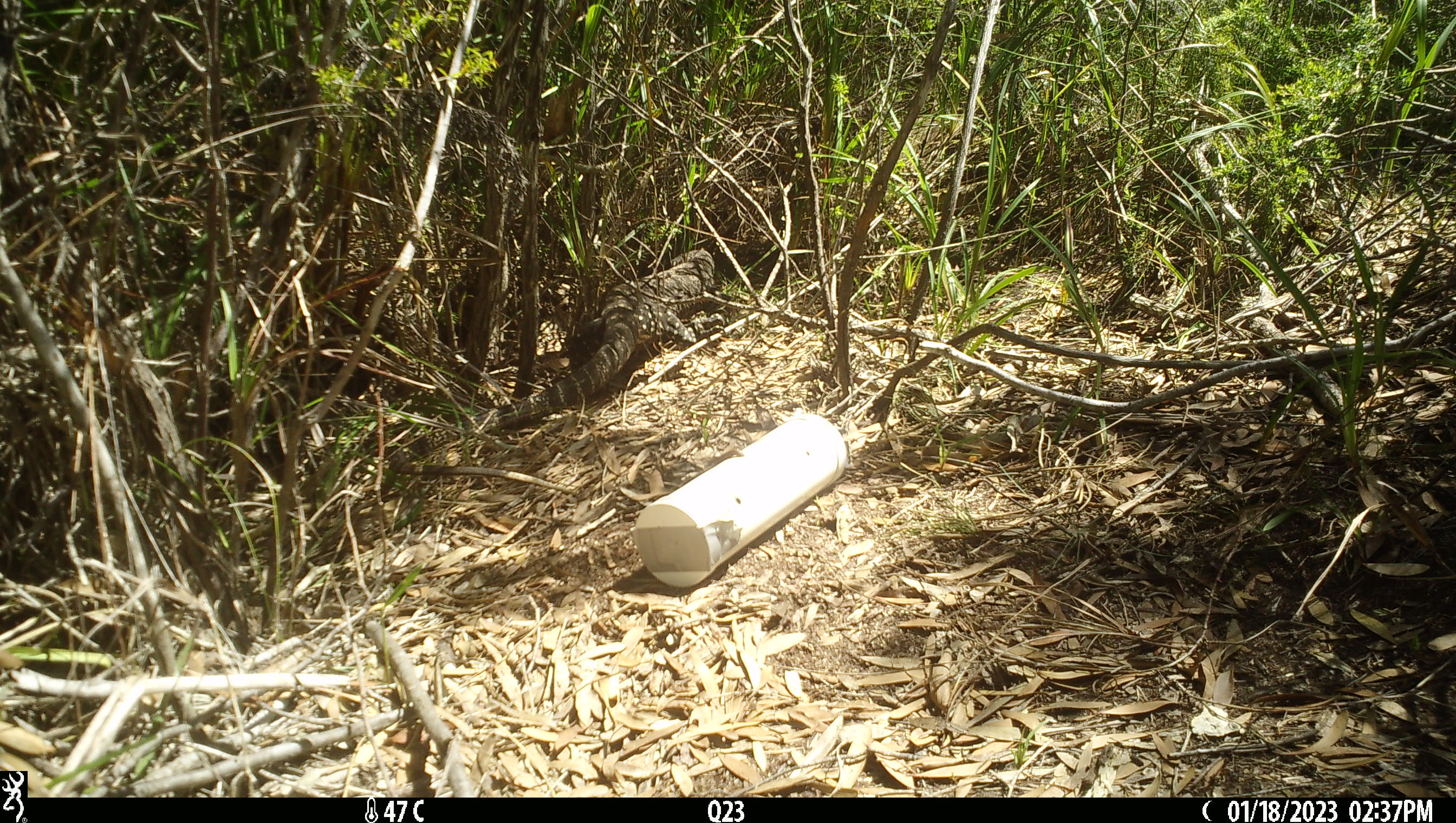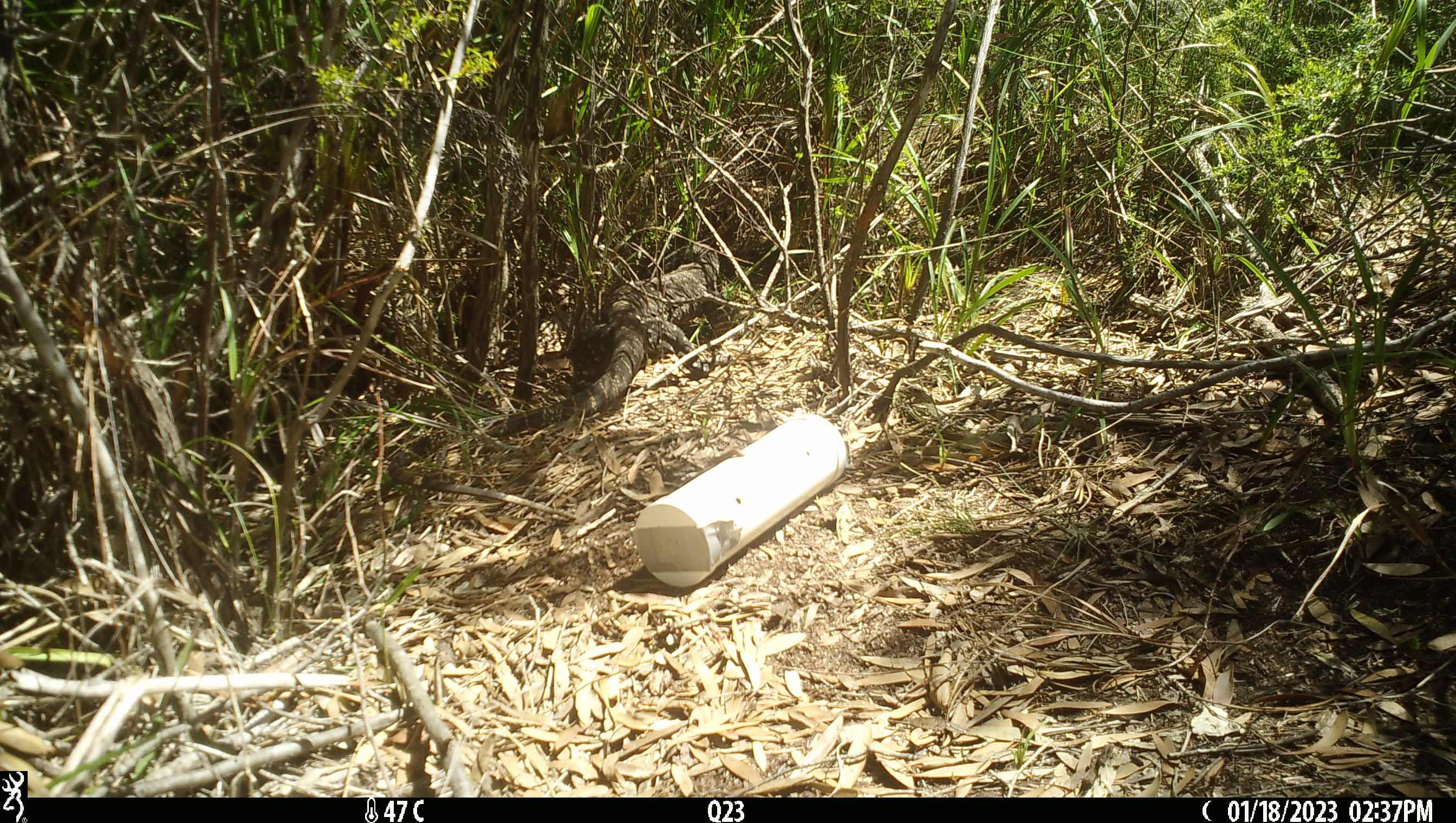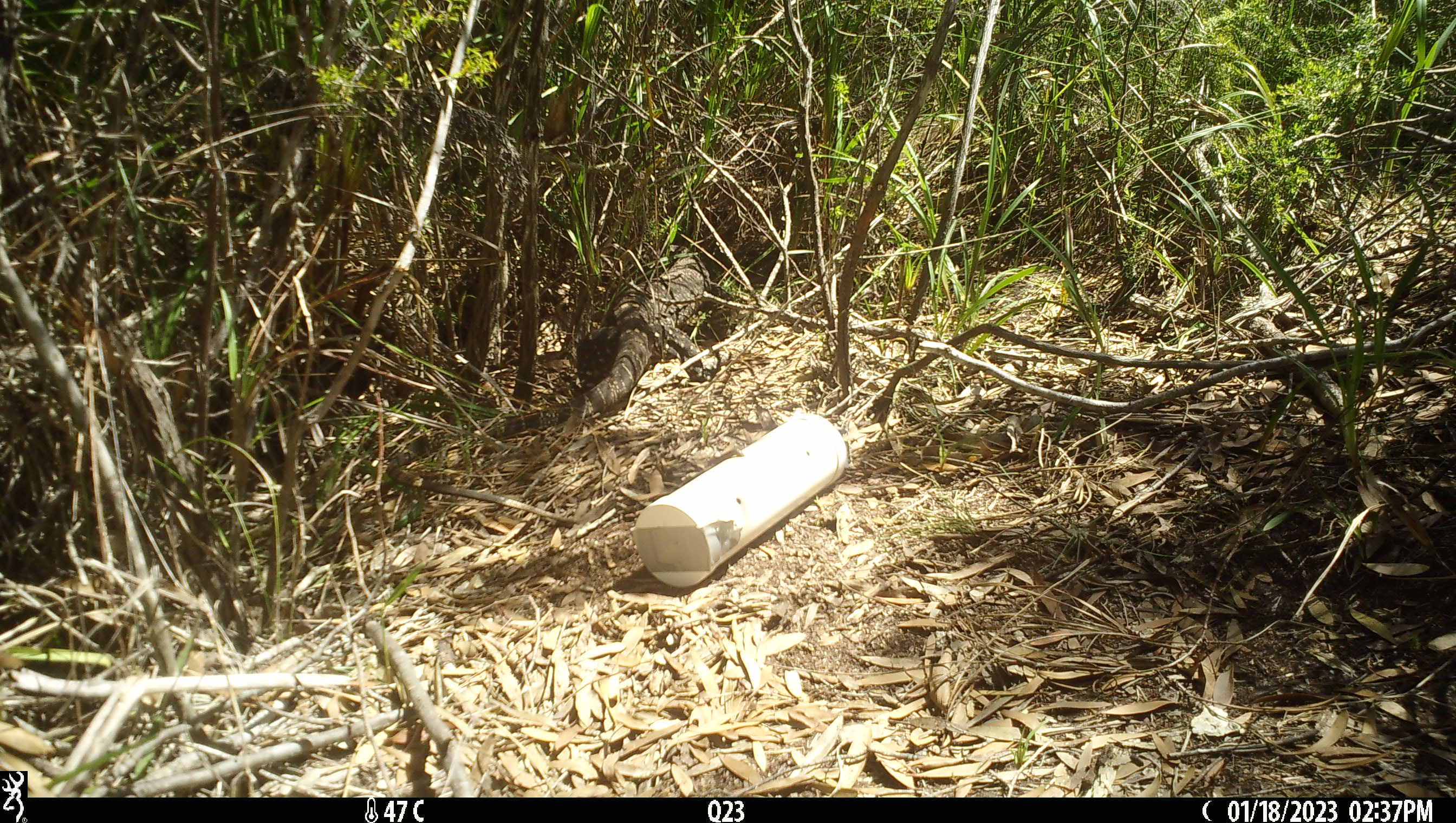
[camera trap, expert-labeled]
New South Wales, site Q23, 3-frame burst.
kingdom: Animalia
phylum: Chordata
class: Reptilia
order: Squamata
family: Varanidae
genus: Varanus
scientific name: Varanus varius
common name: lace monitor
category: goanna